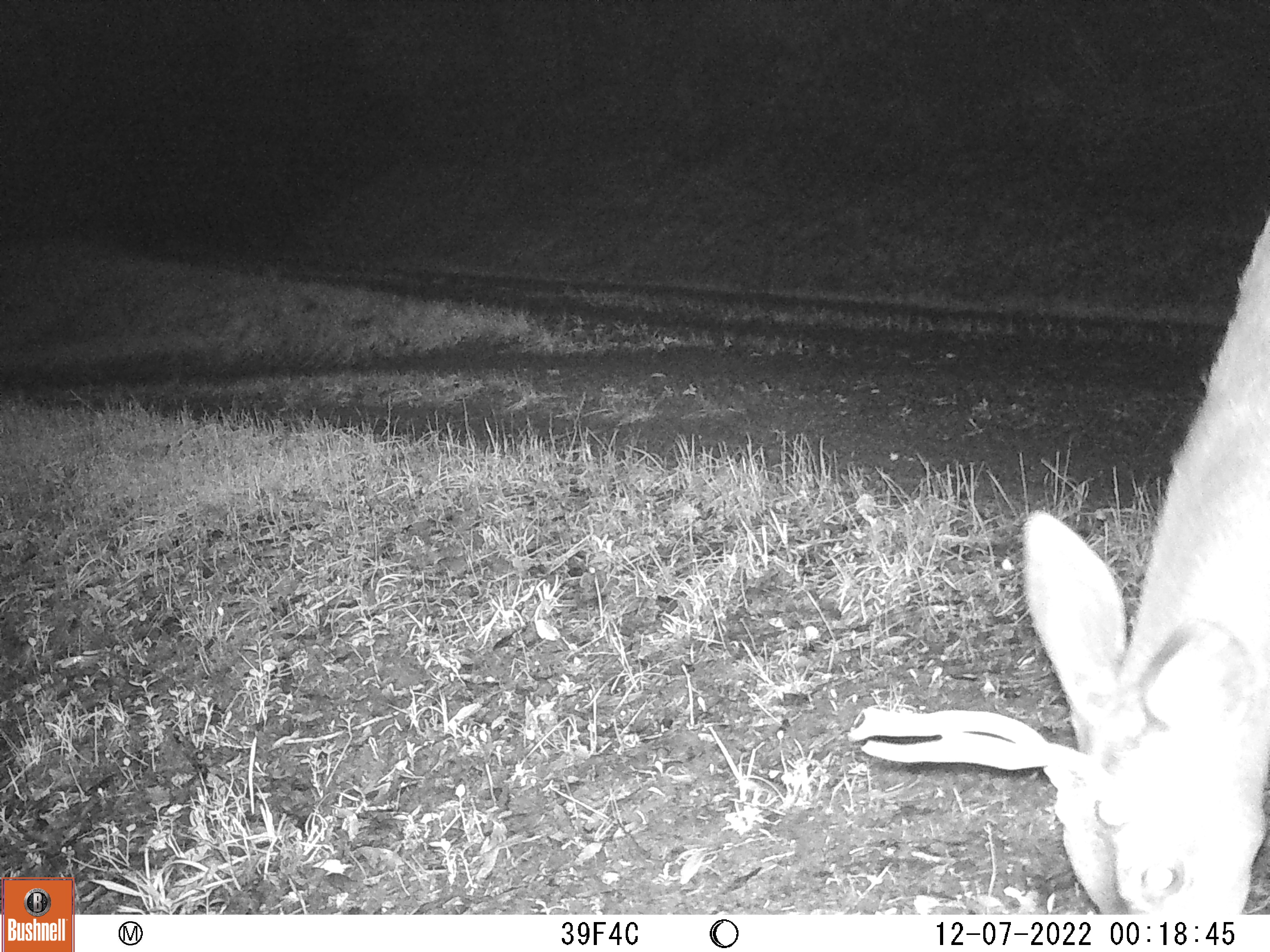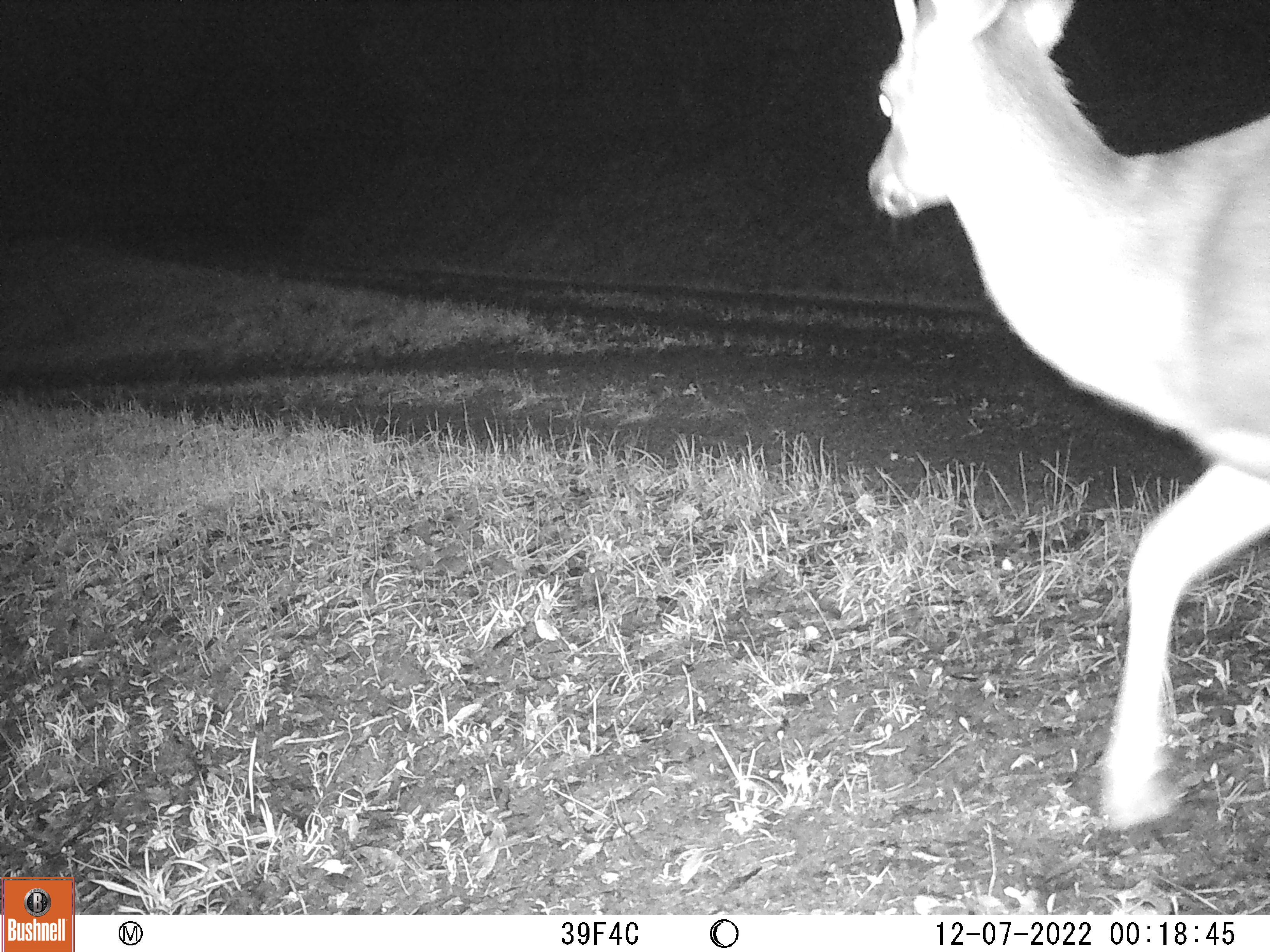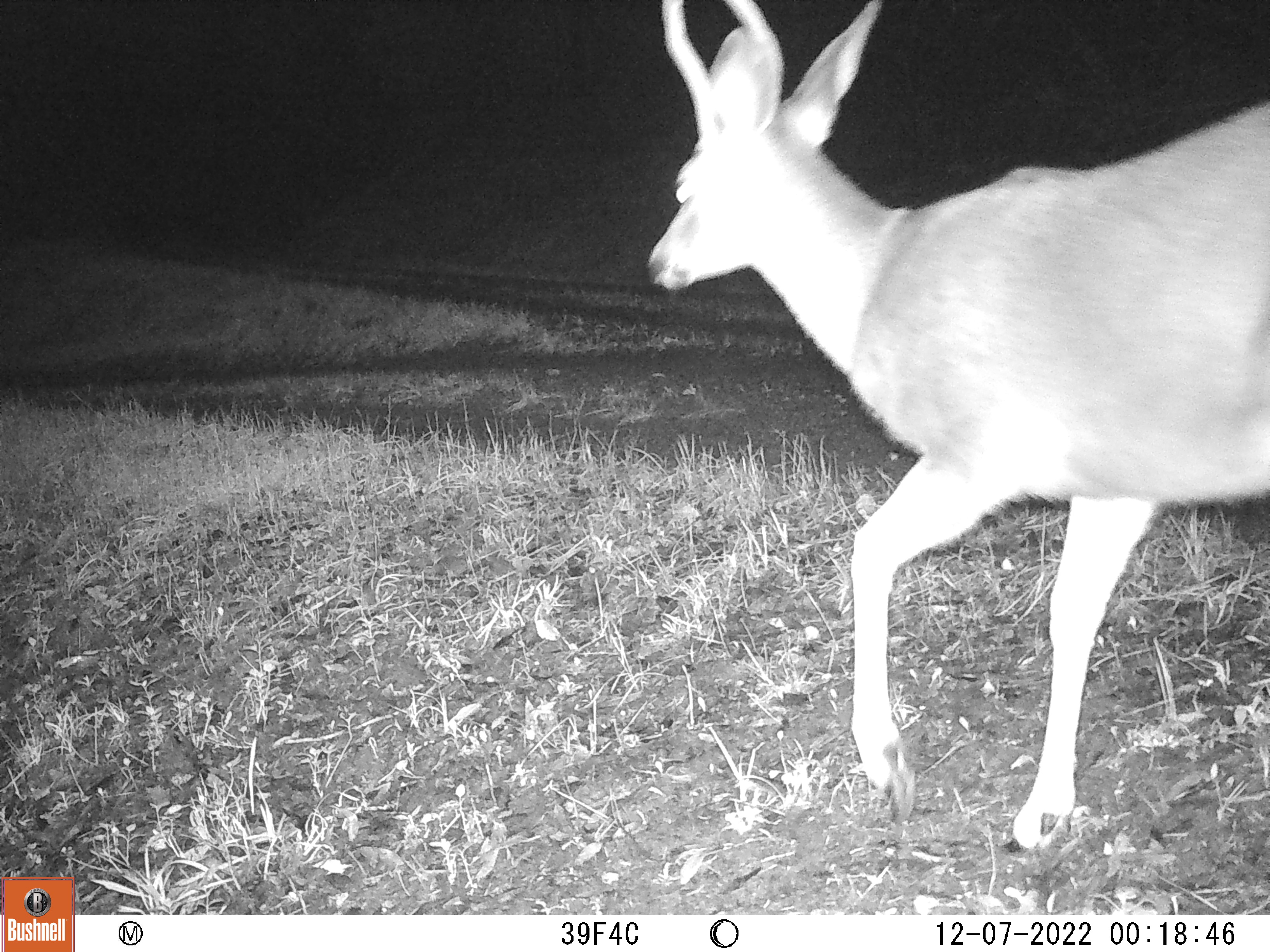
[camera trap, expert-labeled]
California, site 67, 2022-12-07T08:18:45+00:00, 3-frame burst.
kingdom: Animalia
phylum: Chordata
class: Mammalia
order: Artiodactyla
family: Cervidae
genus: Odocoileus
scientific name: Odocoileus hemionus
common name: mule deer